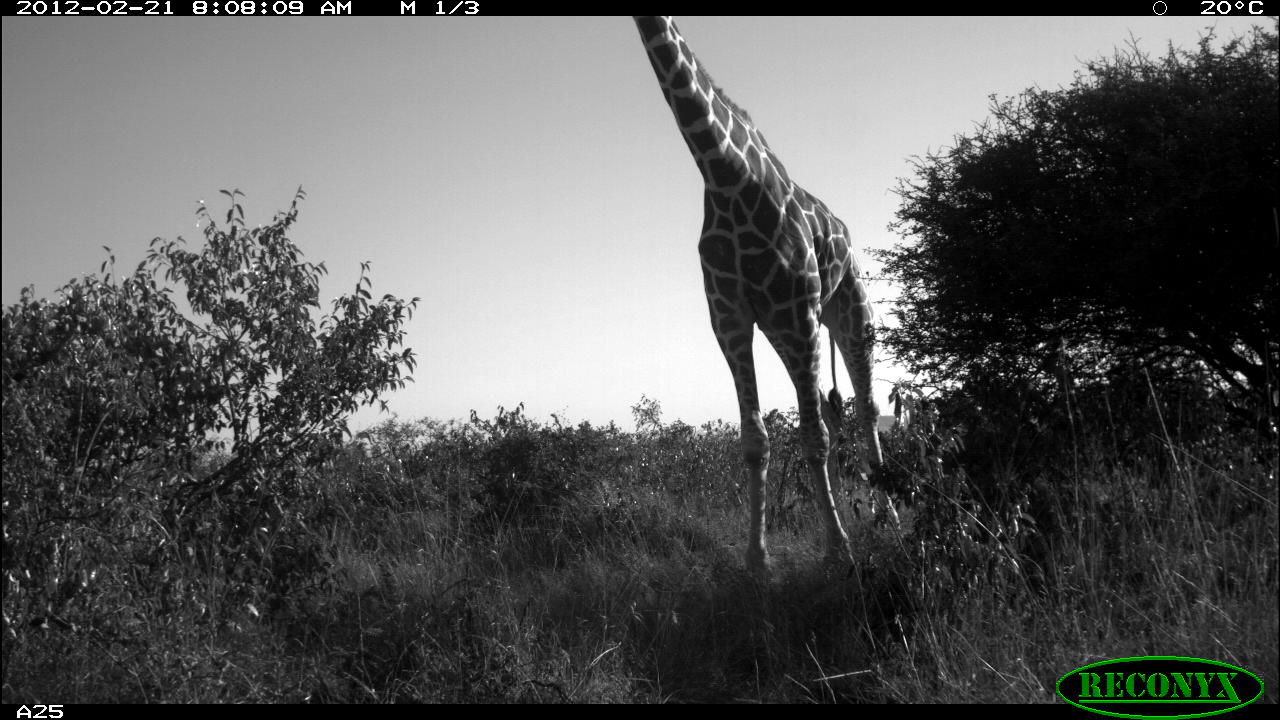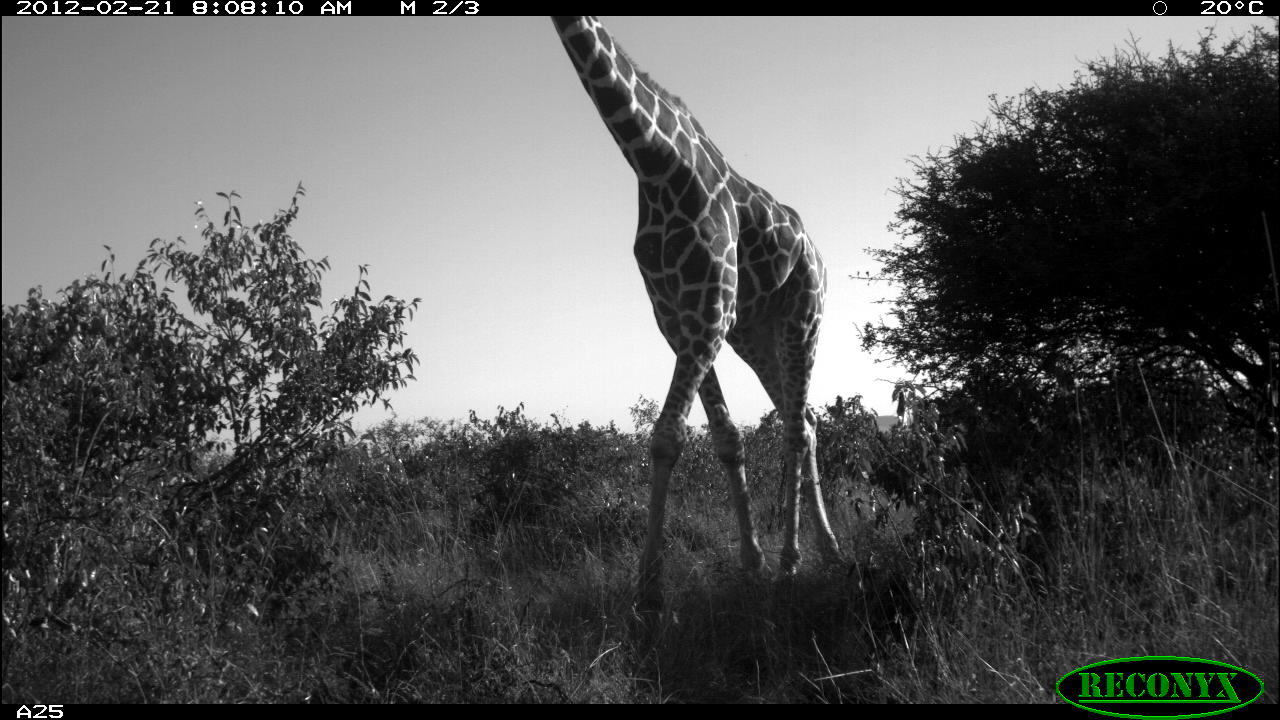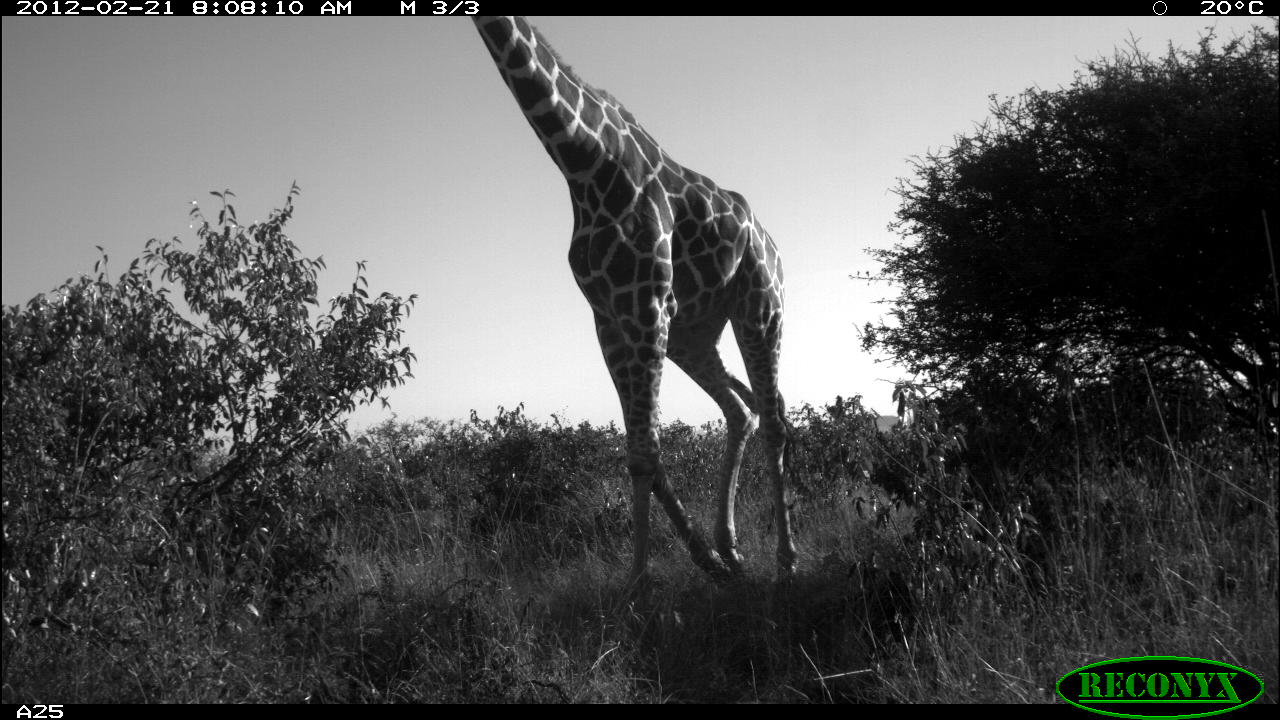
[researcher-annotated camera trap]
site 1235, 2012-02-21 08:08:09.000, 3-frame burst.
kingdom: Animalia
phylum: Chordata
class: Mammalia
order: Artiodactyla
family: Giraffidae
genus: Giraffa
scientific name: Giraffa camelopardalis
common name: giraffe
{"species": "Giraffa camelopardalis (giraffe)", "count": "1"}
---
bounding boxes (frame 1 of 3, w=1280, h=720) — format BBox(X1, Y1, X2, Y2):
giraffa camelopardalis: BBox(631, 15, 901, 566)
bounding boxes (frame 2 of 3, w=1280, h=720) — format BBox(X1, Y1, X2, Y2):
giraffa camelopardalis: BBox(550, 13, 843, 610)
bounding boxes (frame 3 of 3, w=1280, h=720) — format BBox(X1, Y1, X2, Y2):
giraffa camelopardalis: BBox(473, 18, 804, 581)